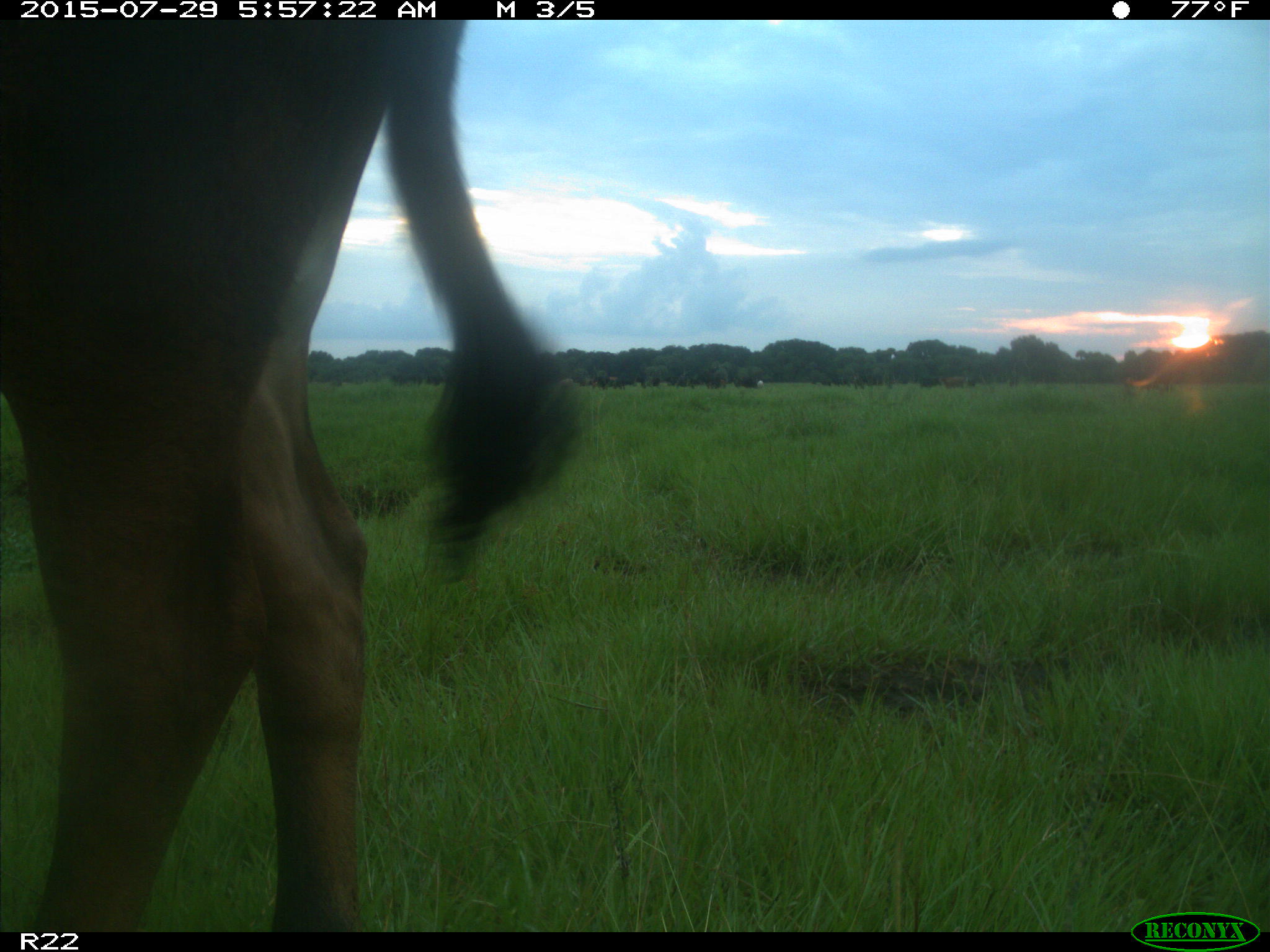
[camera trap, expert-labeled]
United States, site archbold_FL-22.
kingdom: Animalia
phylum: Chordata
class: Mammalia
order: Artiodactyla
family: Bovidae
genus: Bos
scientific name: Bos taurus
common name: domestic cow